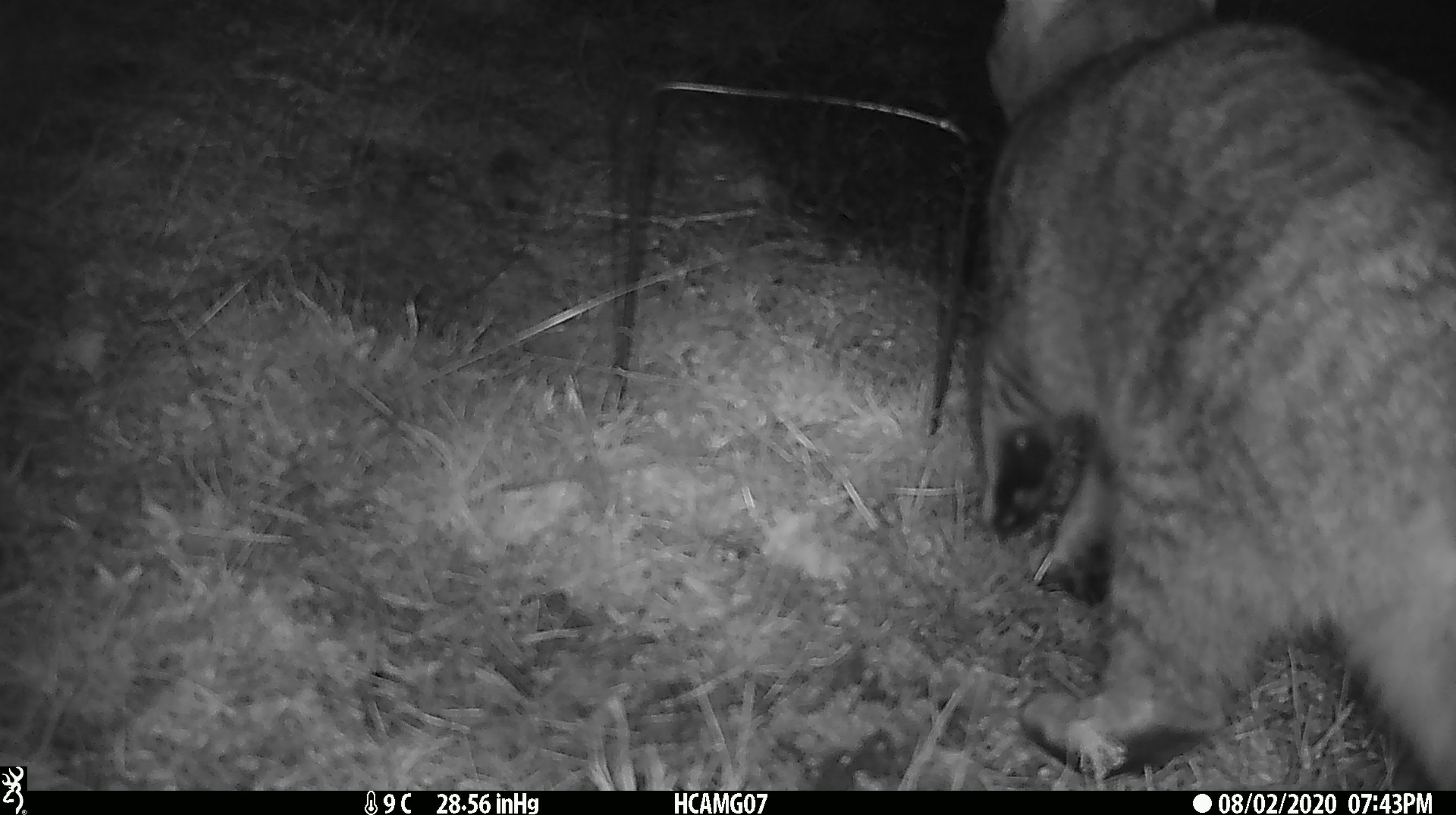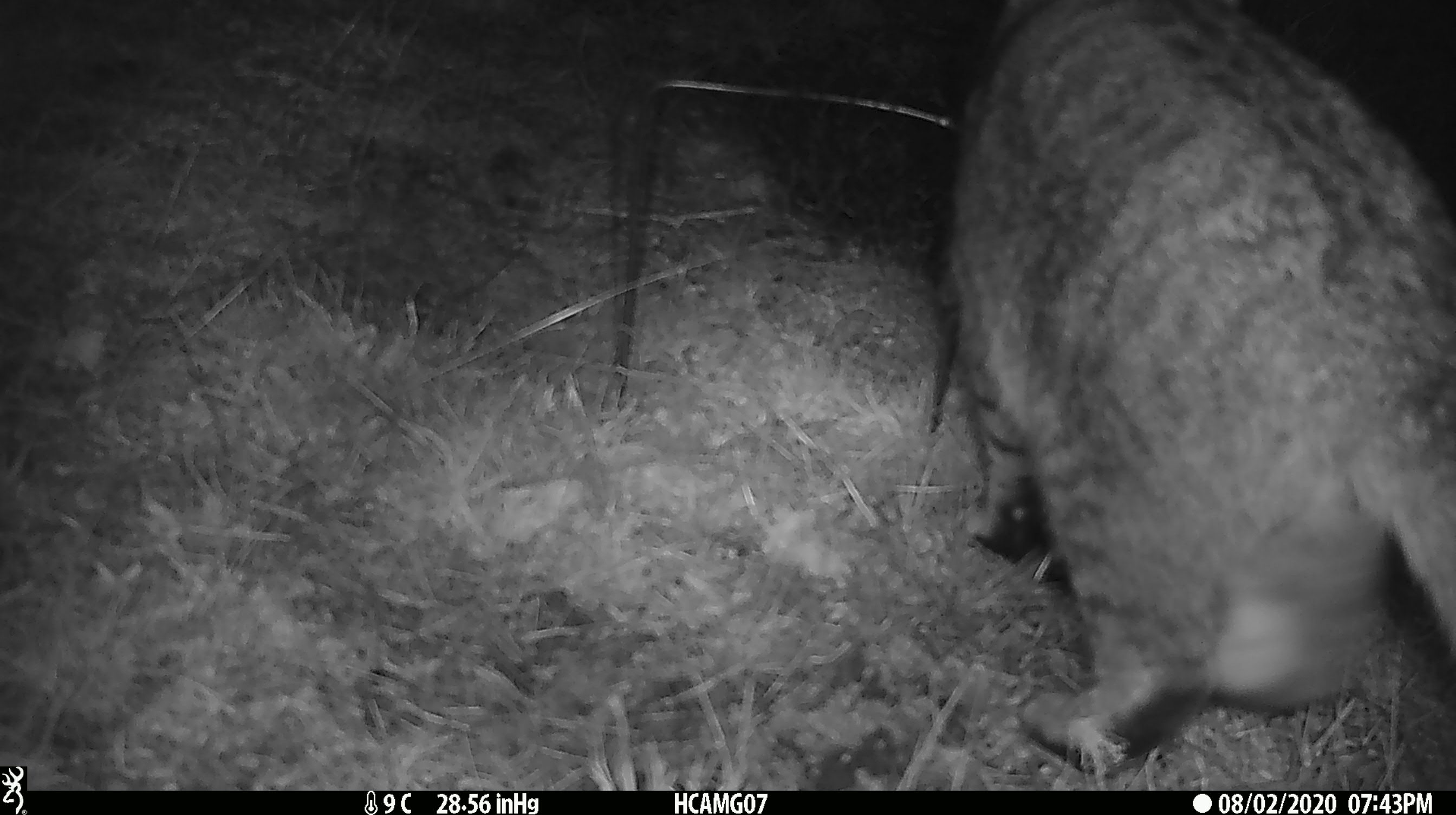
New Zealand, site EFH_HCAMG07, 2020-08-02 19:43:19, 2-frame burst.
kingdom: Animalia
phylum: Chordata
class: Mammalia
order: Carnivora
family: Felidae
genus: Felis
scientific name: Felis catus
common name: domestic cat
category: cat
Cat (domestic cat) (Felis catus).